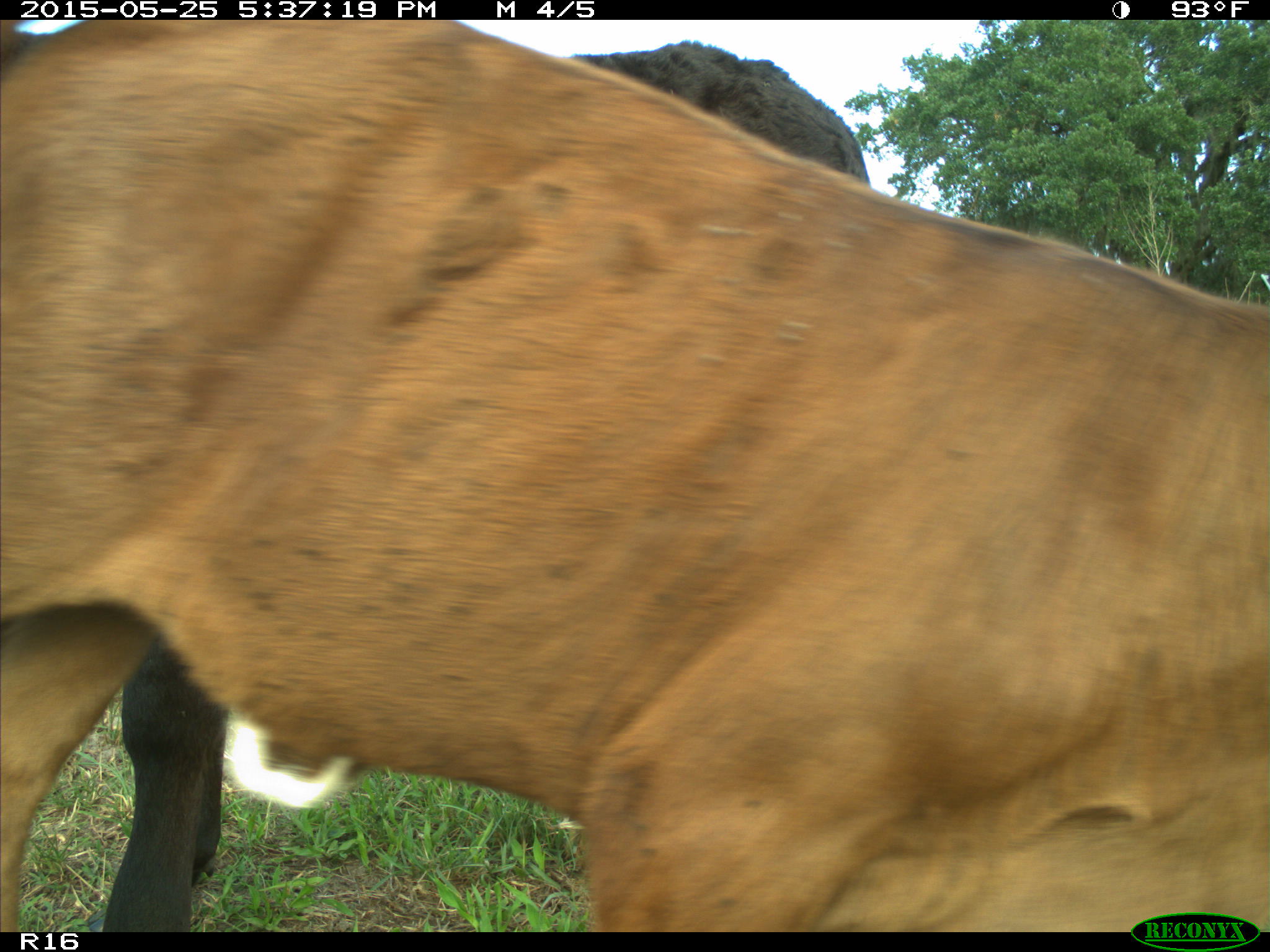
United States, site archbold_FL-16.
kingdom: Animalia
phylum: Chordata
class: Mammalia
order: Artiodactyla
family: Bovidae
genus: Bos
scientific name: Bos taurus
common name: domestic cow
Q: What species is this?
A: Bos taurus (domestic cow).